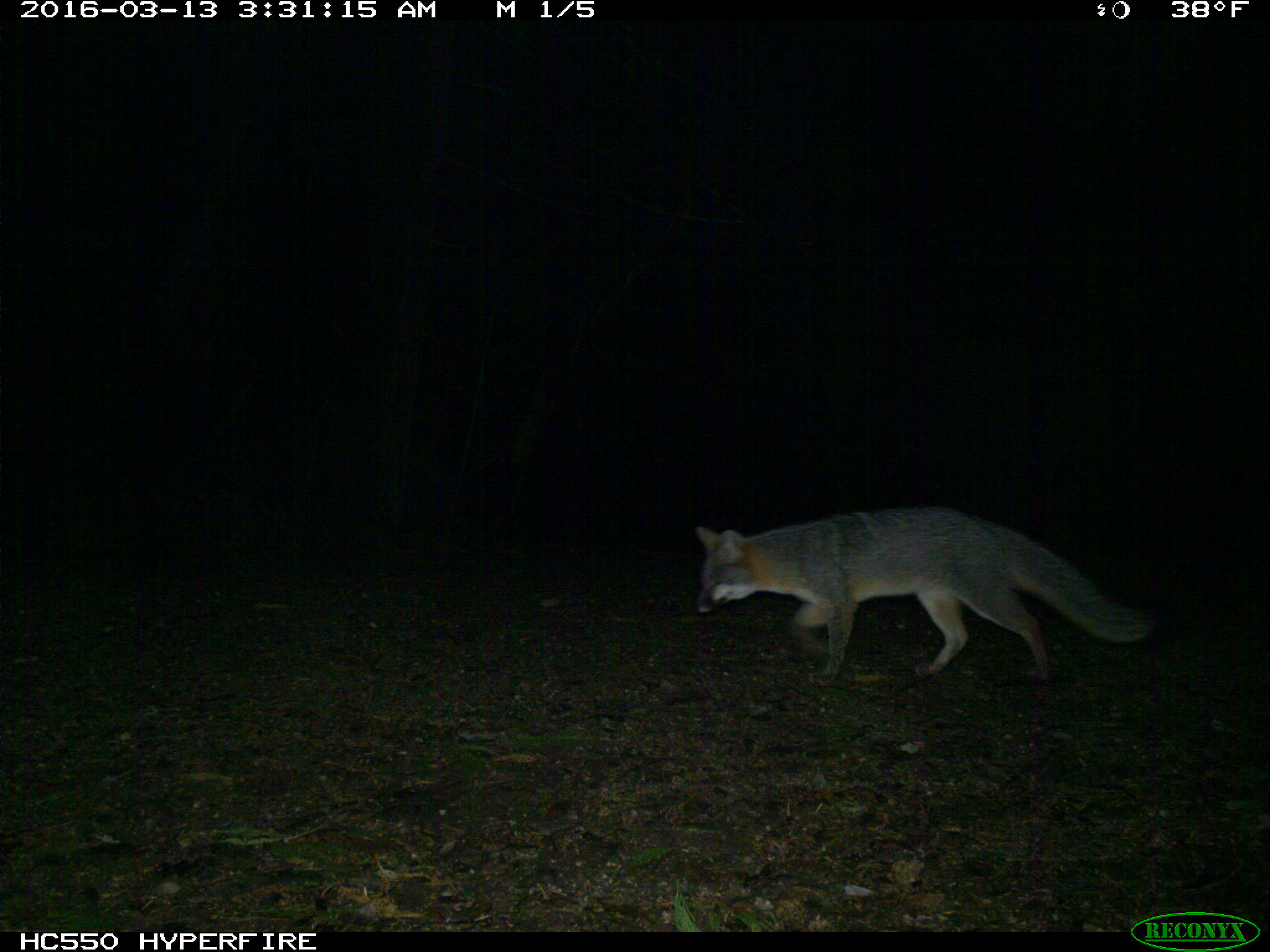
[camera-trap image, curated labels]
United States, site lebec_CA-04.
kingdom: Animalia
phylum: Chordata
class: Mammalia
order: Carnivora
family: Canidae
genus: Urocyon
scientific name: Urocyon cinereoargenteus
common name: gray fox